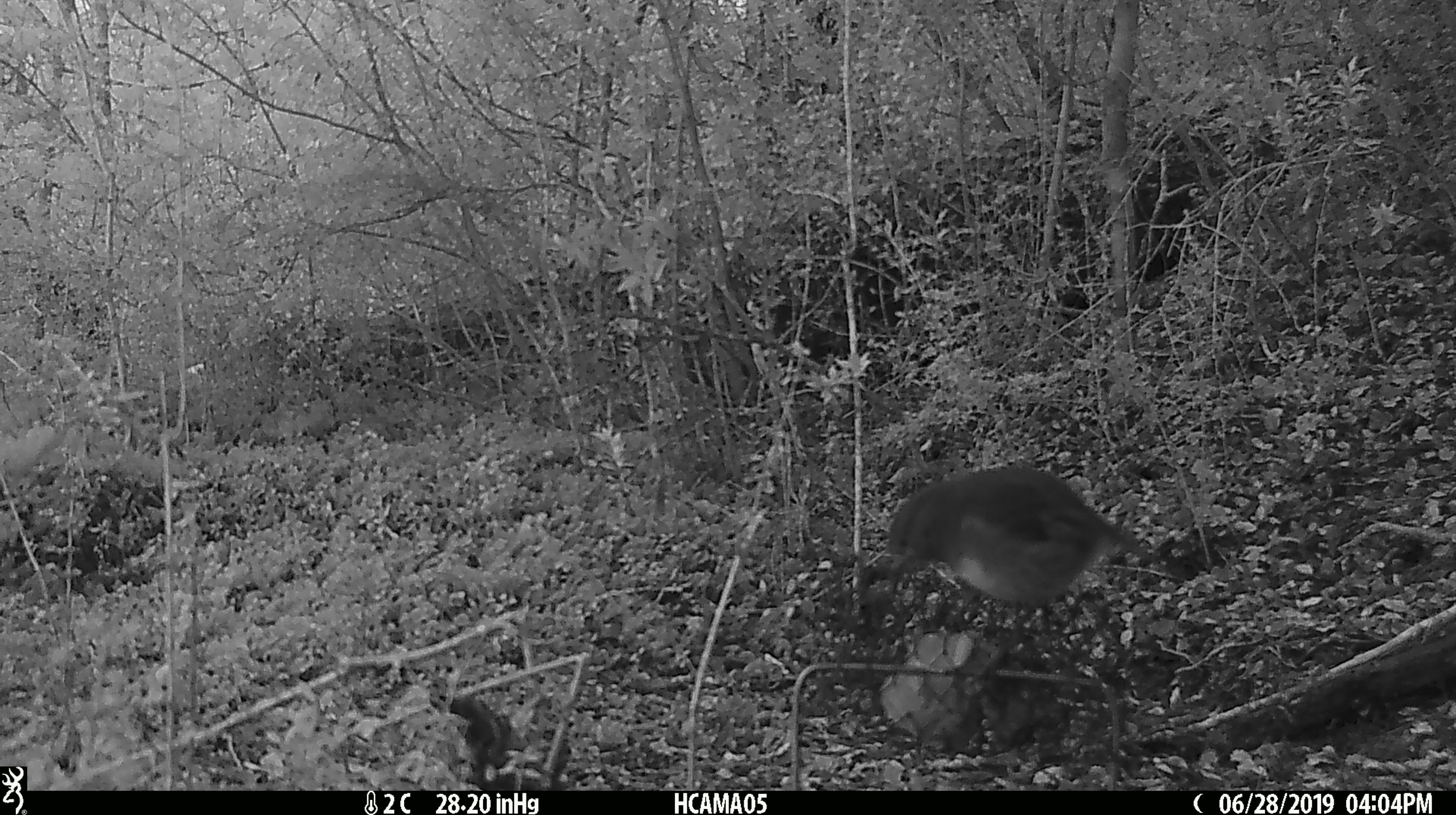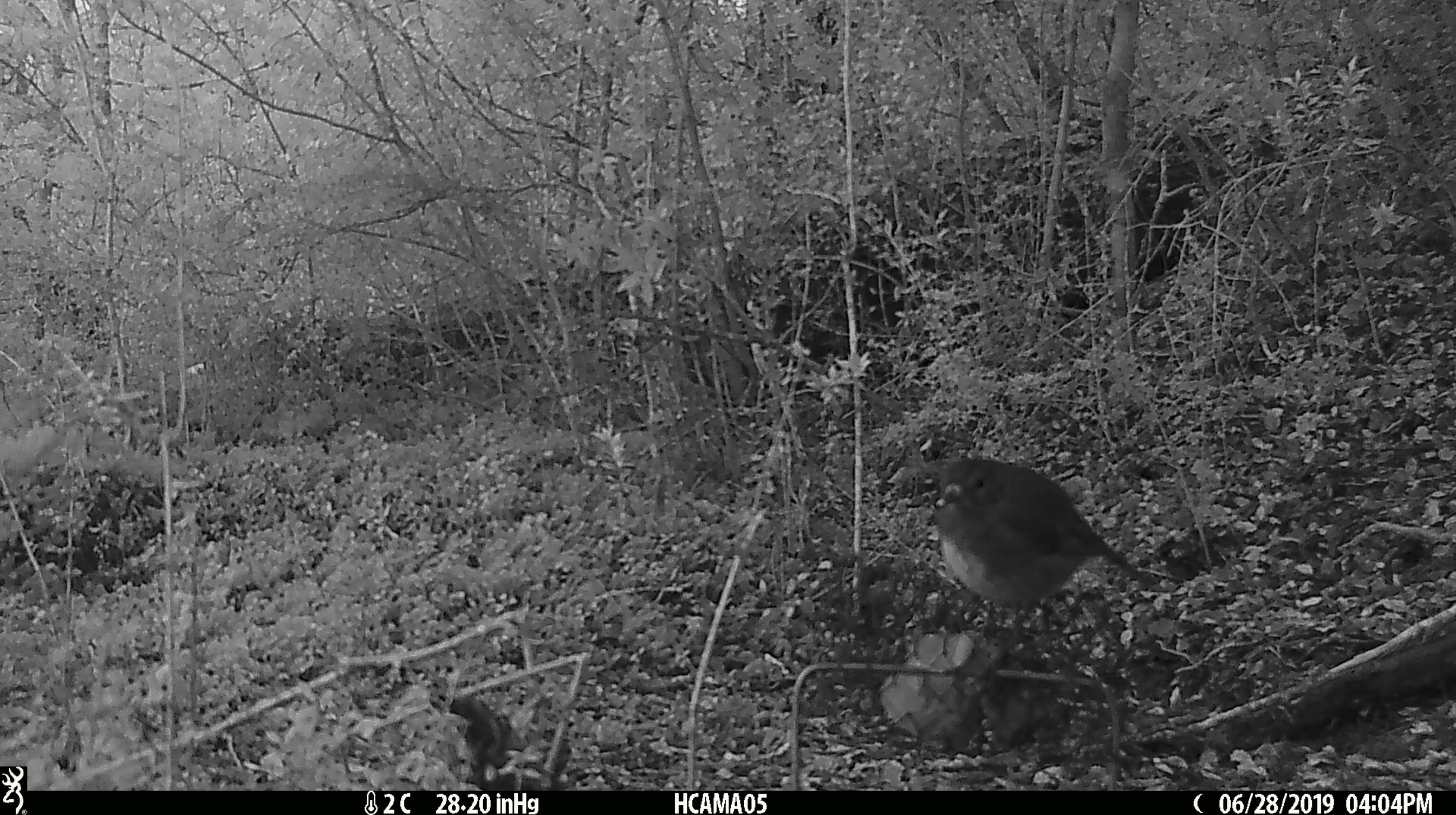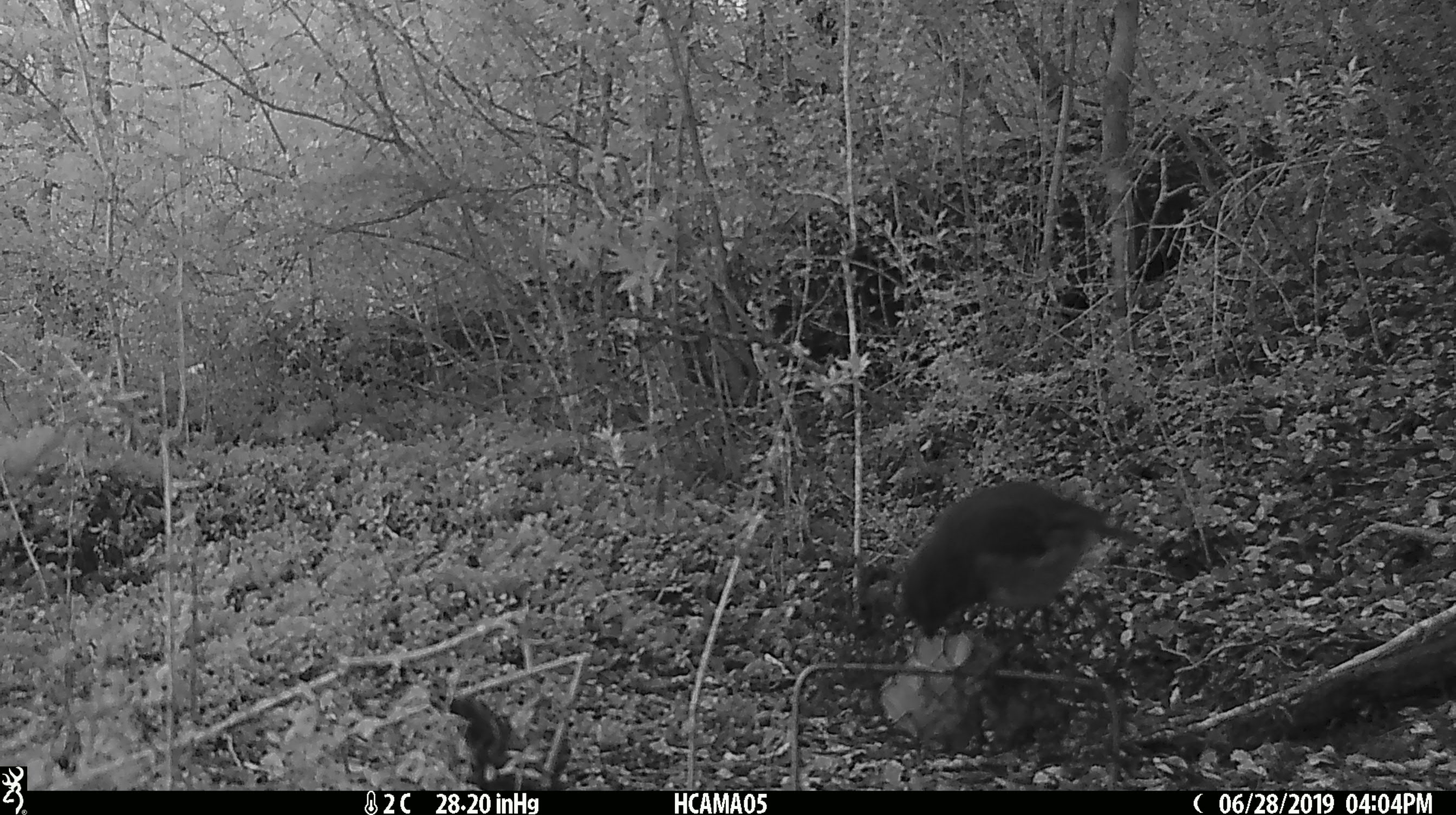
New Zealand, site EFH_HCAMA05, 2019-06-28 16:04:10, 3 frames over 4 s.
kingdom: Animalia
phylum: Chordata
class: Aves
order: Passeriformes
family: Petroicidae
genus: Petroica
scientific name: Petroica australis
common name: new zealand robin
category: robin